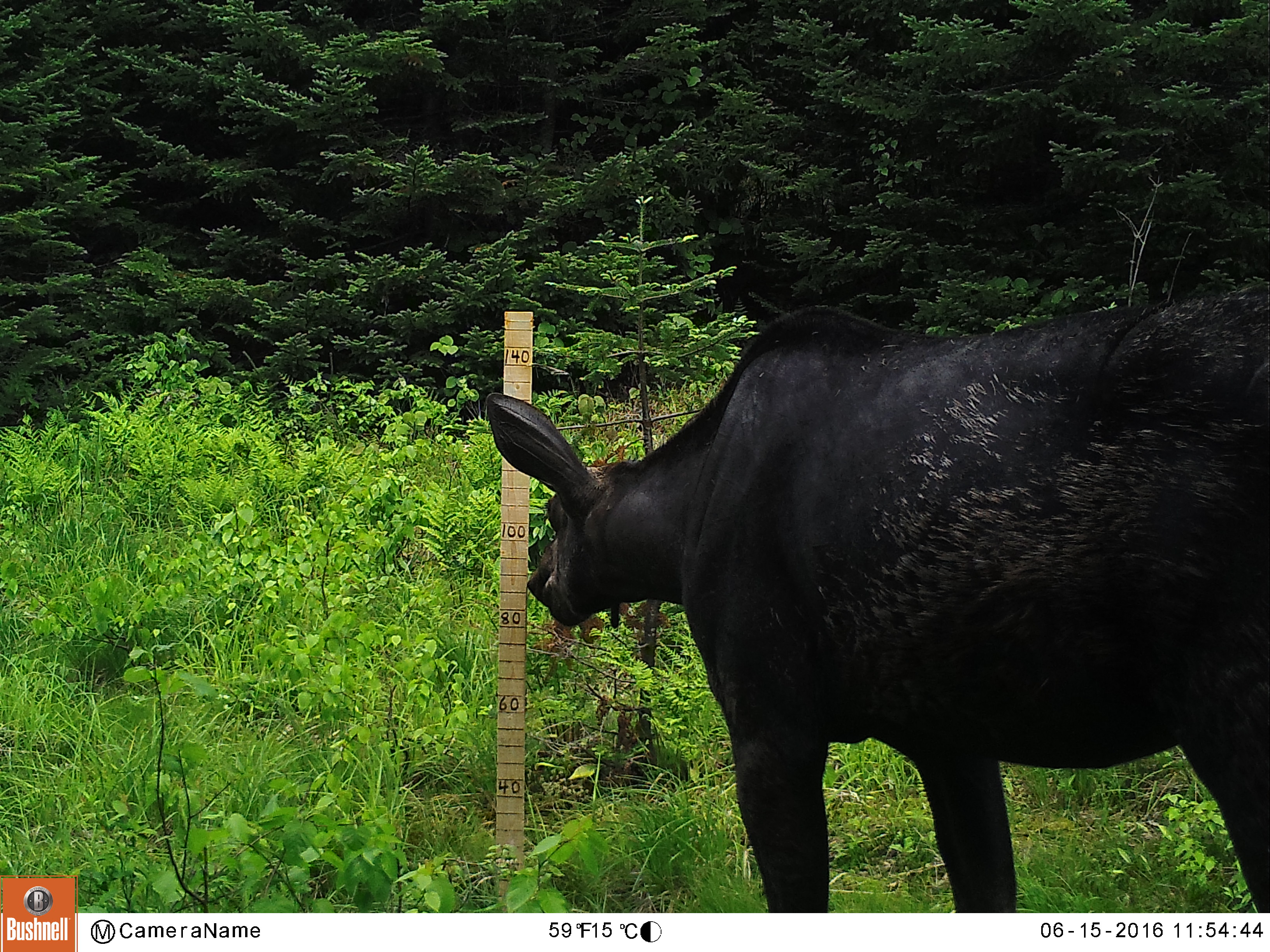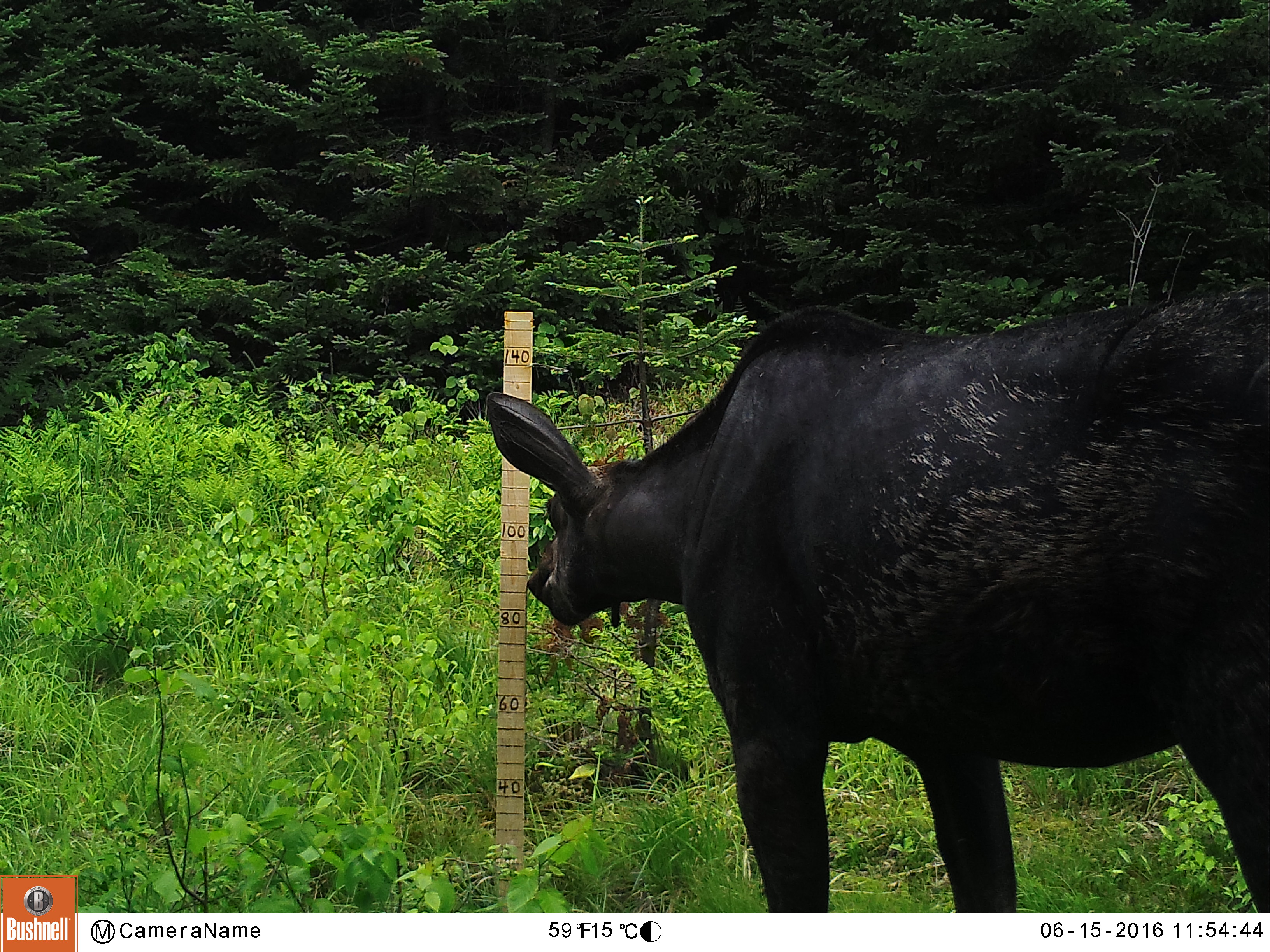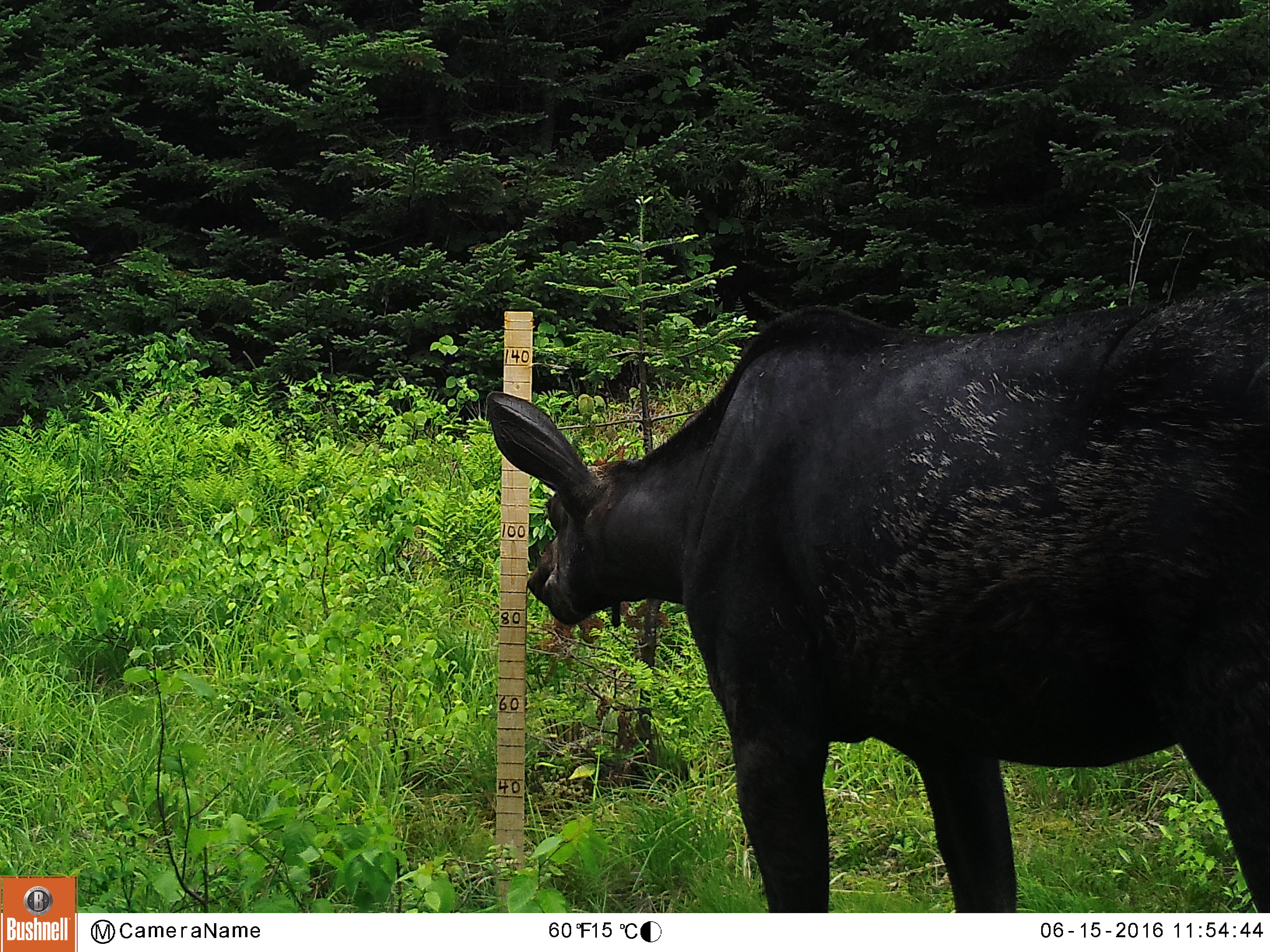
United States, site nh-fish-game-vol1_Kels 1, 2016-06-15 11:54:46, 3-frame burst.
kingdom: Animalia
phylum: Chordata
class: Mammalia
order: Artiodactyla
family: Cervidae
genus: Alces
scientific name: Alces alces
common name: moose